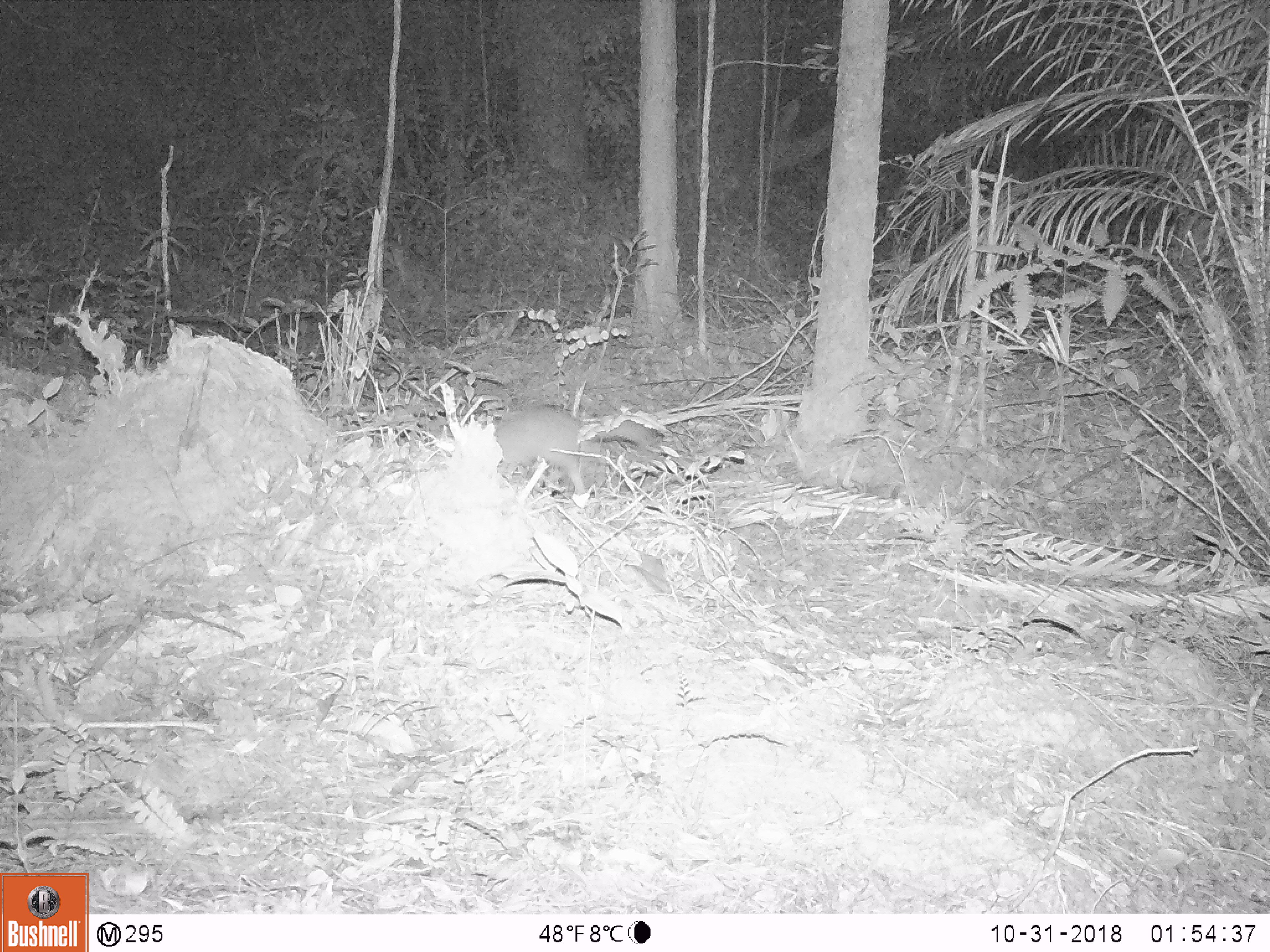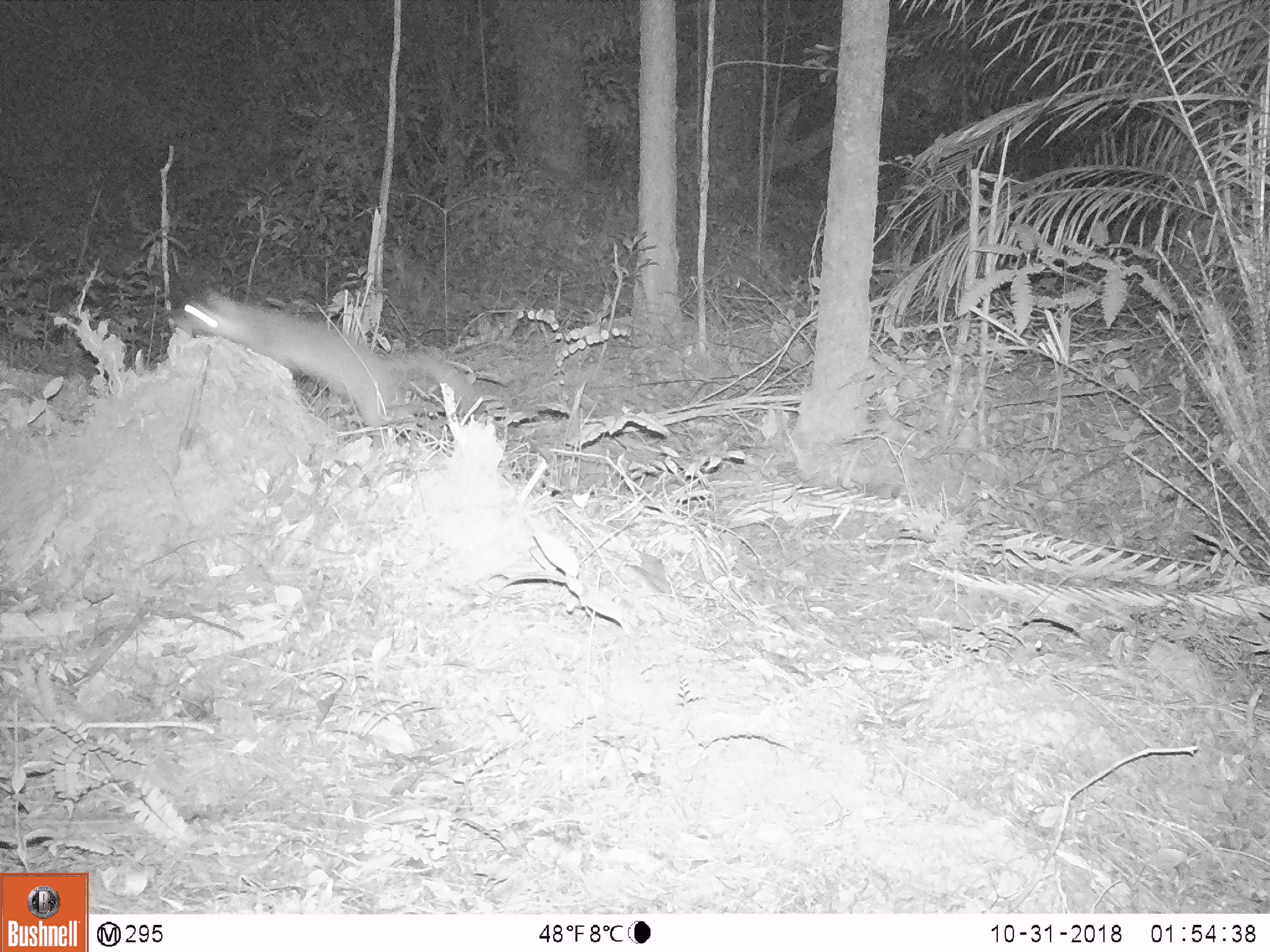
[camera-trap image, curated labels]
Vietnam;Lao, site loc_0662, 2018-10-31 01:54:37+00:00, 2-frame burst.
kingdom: Animalia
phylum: Chordata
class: Mammalia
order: Carnivora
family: Mustelidae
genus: Melogale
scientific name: Melogale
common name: ferret badger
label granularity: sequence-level